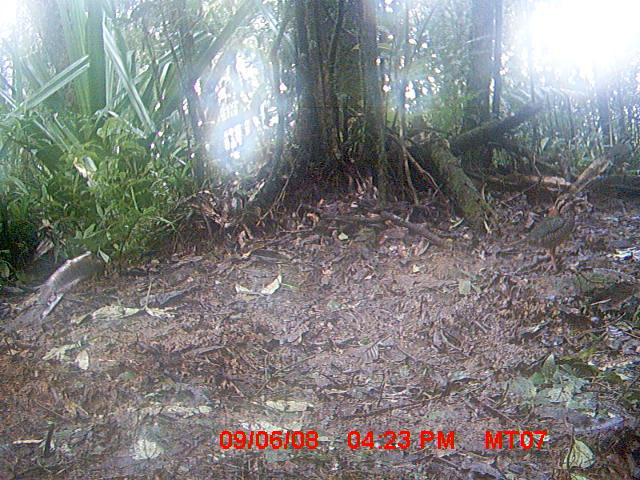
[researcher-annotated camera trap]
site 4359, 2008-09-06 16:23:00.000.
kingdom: Animalia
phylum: Chordata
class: Aves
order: Coraciiformes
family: Brachypteraciidae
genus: Brachypteracias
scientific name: Brachypteracias squamiger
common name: scaly ground-roller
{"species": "Brachypteracias squamiger (scaly ground-roller)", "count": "1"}